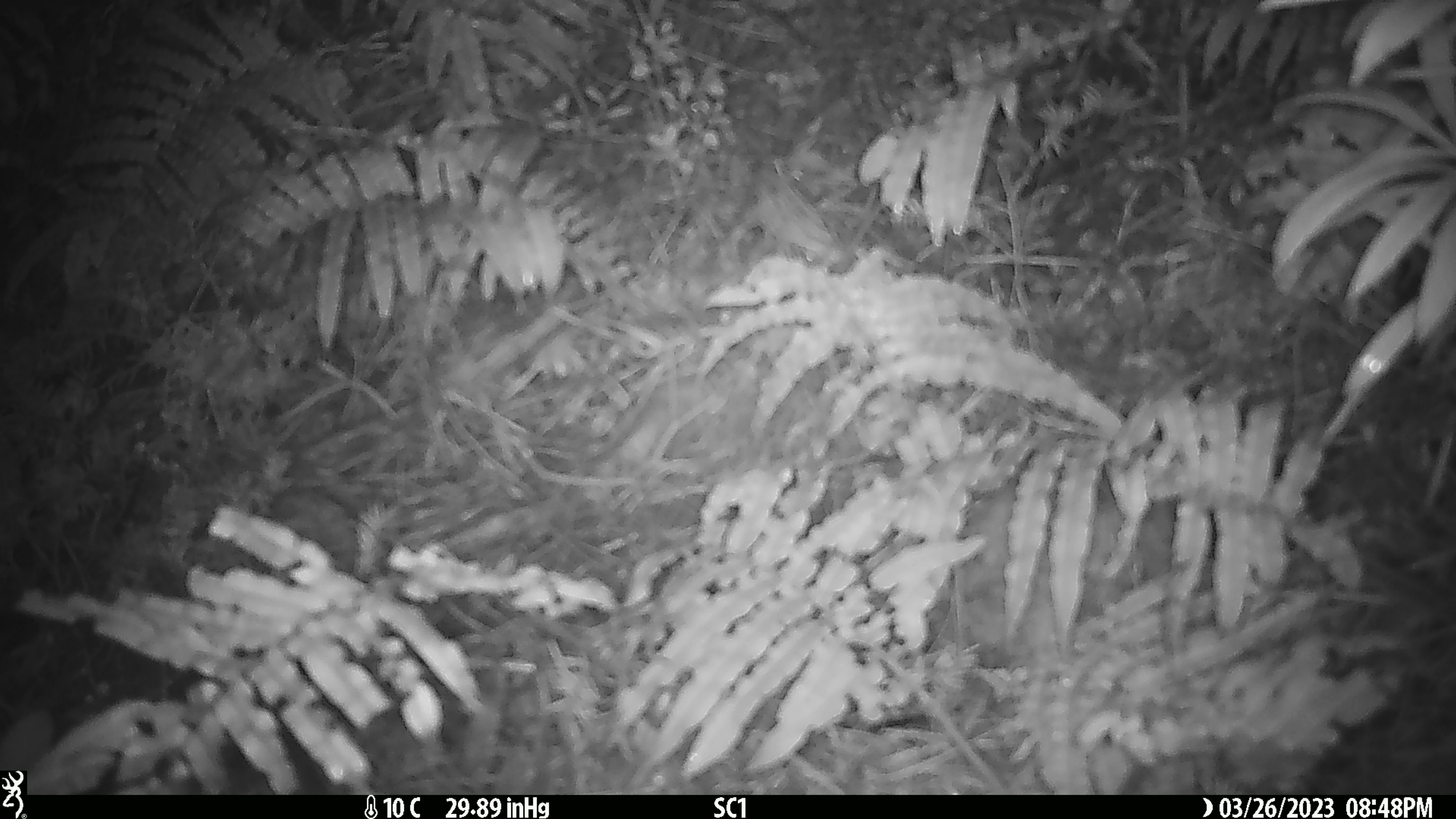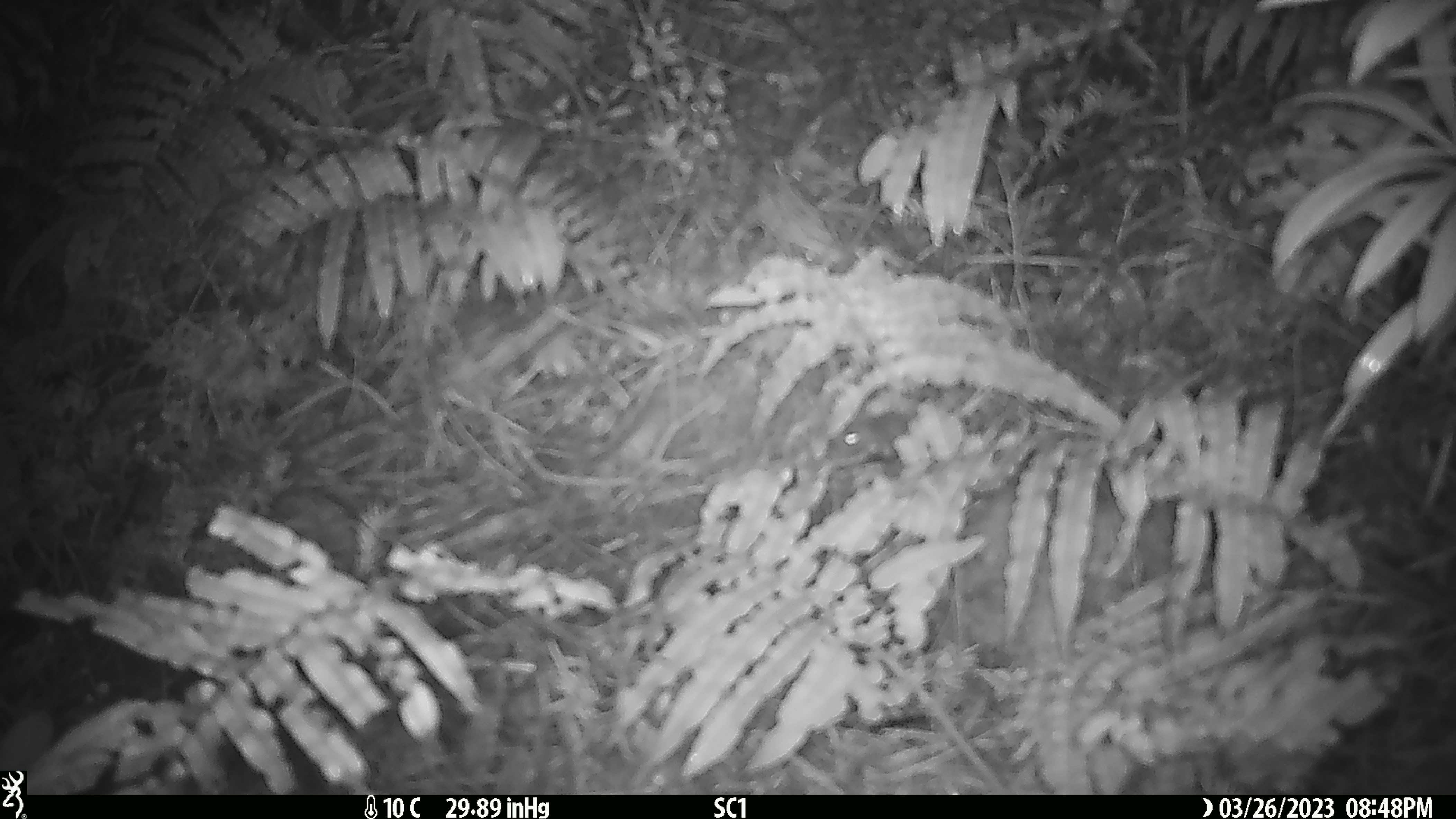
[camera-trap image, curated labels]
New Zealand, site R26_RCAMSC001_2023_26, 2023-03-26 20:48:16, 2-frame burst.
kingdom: Animalia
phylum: Chordata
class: Mammalia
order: Rodentia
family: Muridae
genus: Mus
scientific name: Mus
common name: mouse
Mouse (Mus).